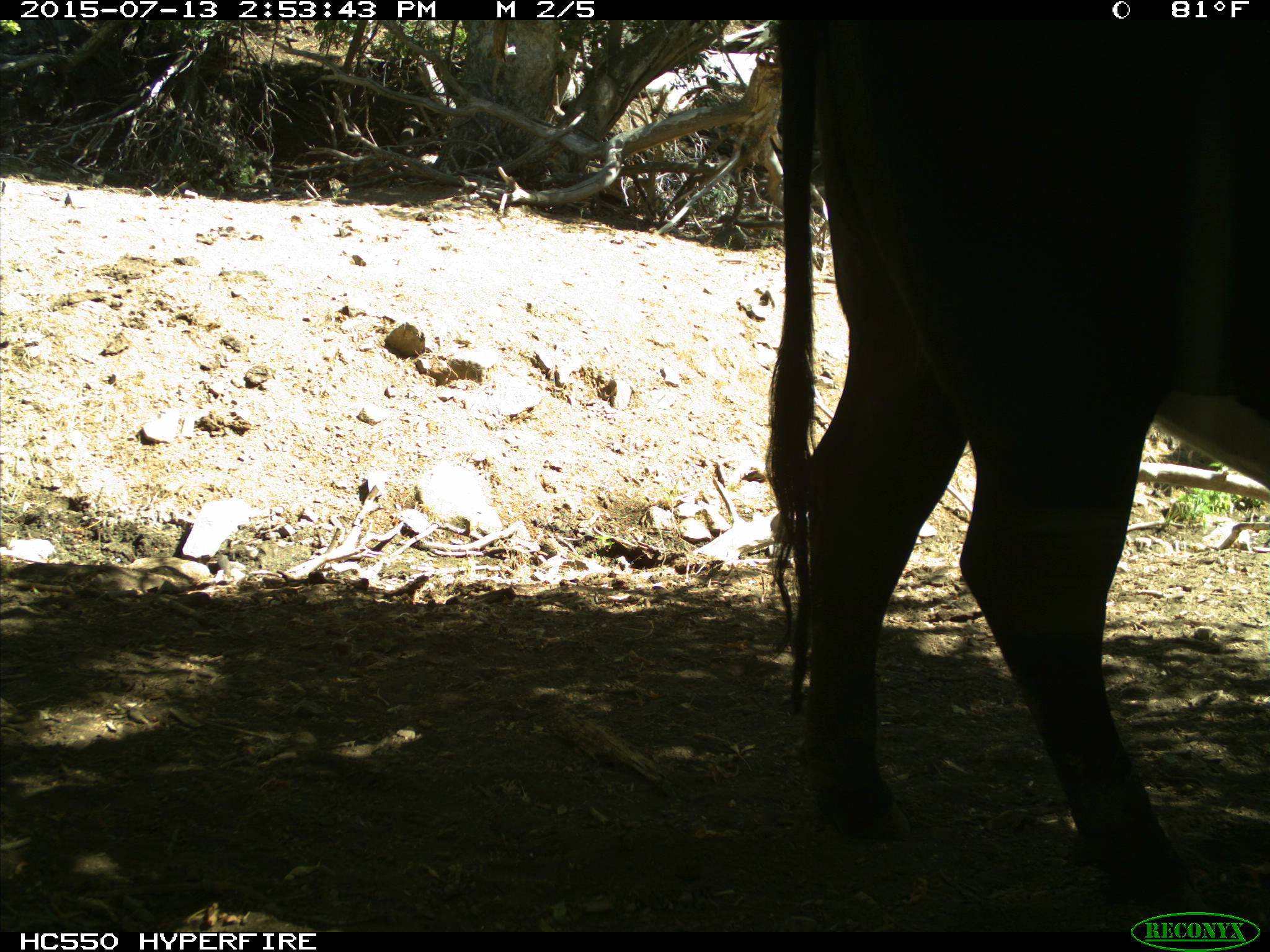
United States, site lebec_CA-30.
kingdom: Animalia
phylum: Chordata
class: Mammalia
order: Artiodactyla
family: Bovidae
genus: Bos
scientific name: Bos taurus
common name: domestic cow